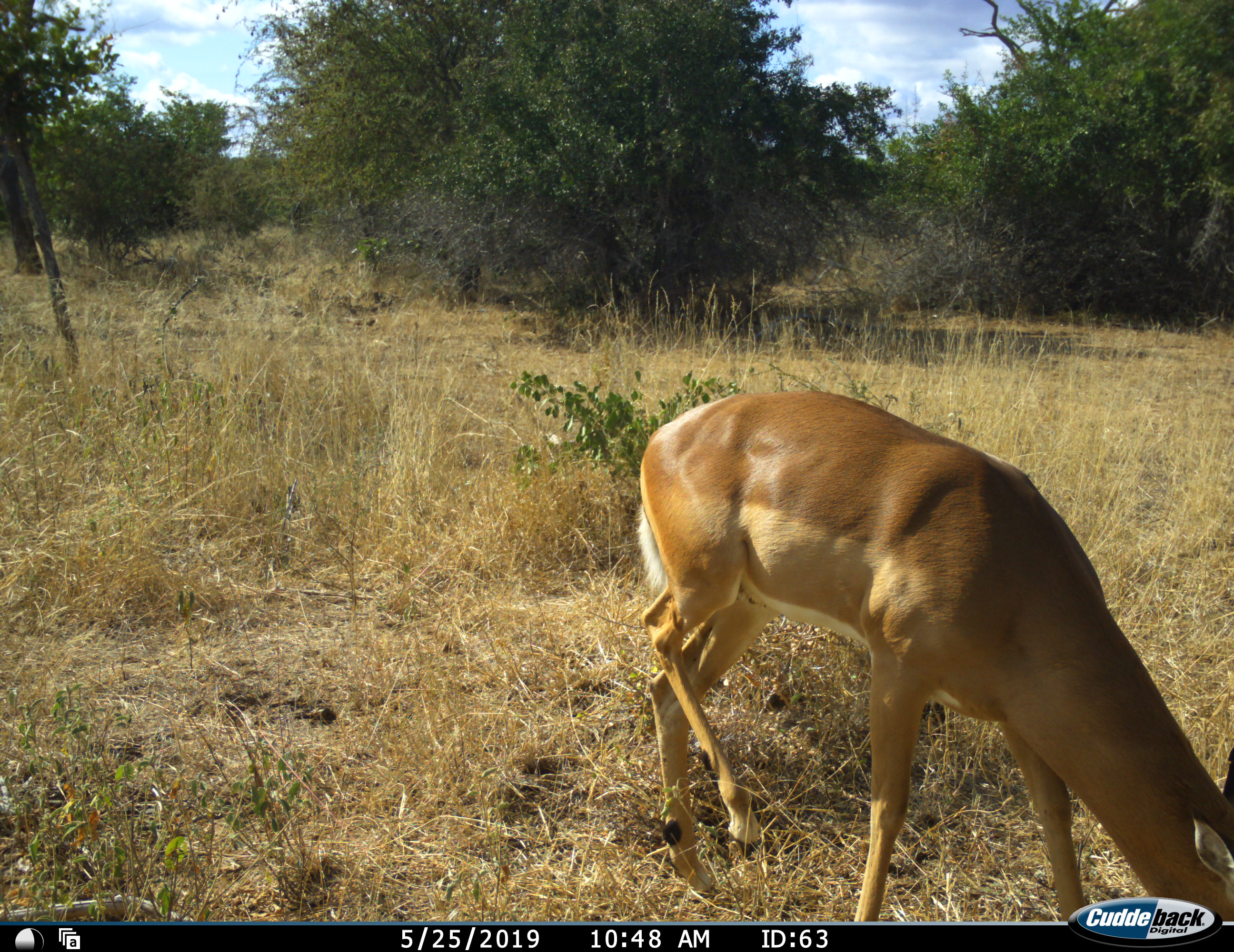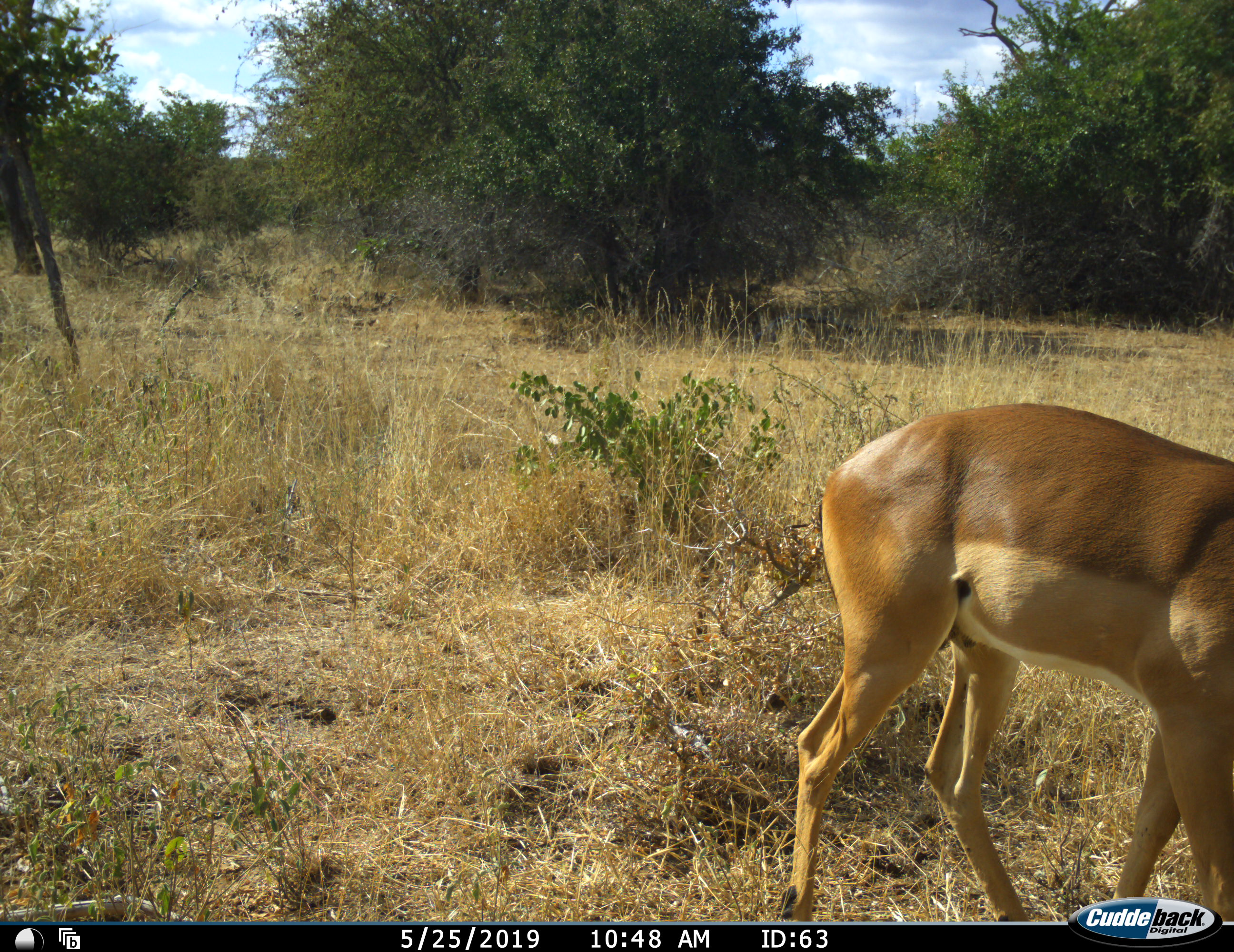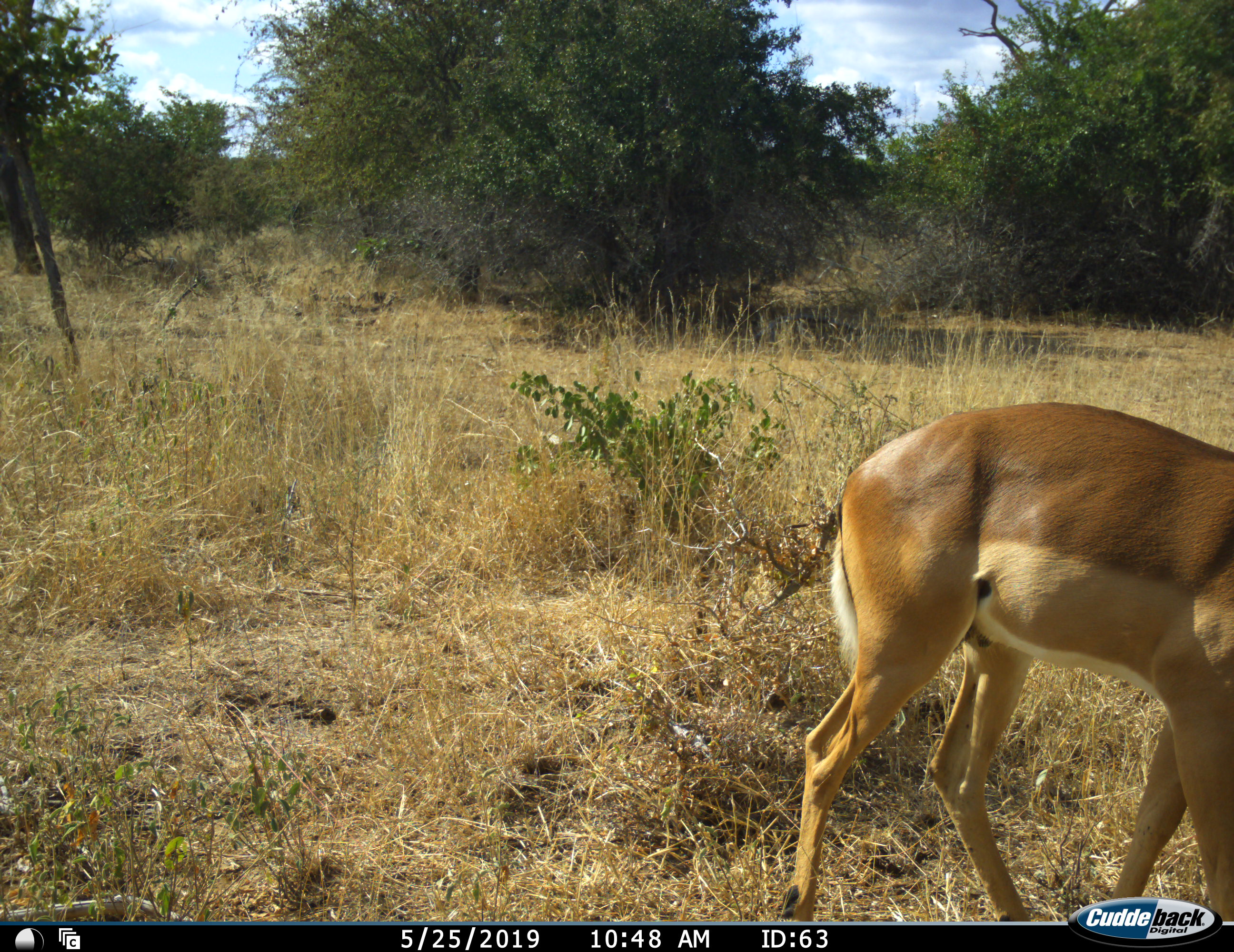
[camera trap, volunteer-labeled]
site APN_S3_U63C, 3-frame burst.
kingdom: Animalia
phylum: Chordata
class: Mammalia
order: Artiodactyla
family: Bovidae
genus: Aepyceros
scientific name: Aepyceros melampus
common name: impala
Impala (Aepyceros melampus), count 1. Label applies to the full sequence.